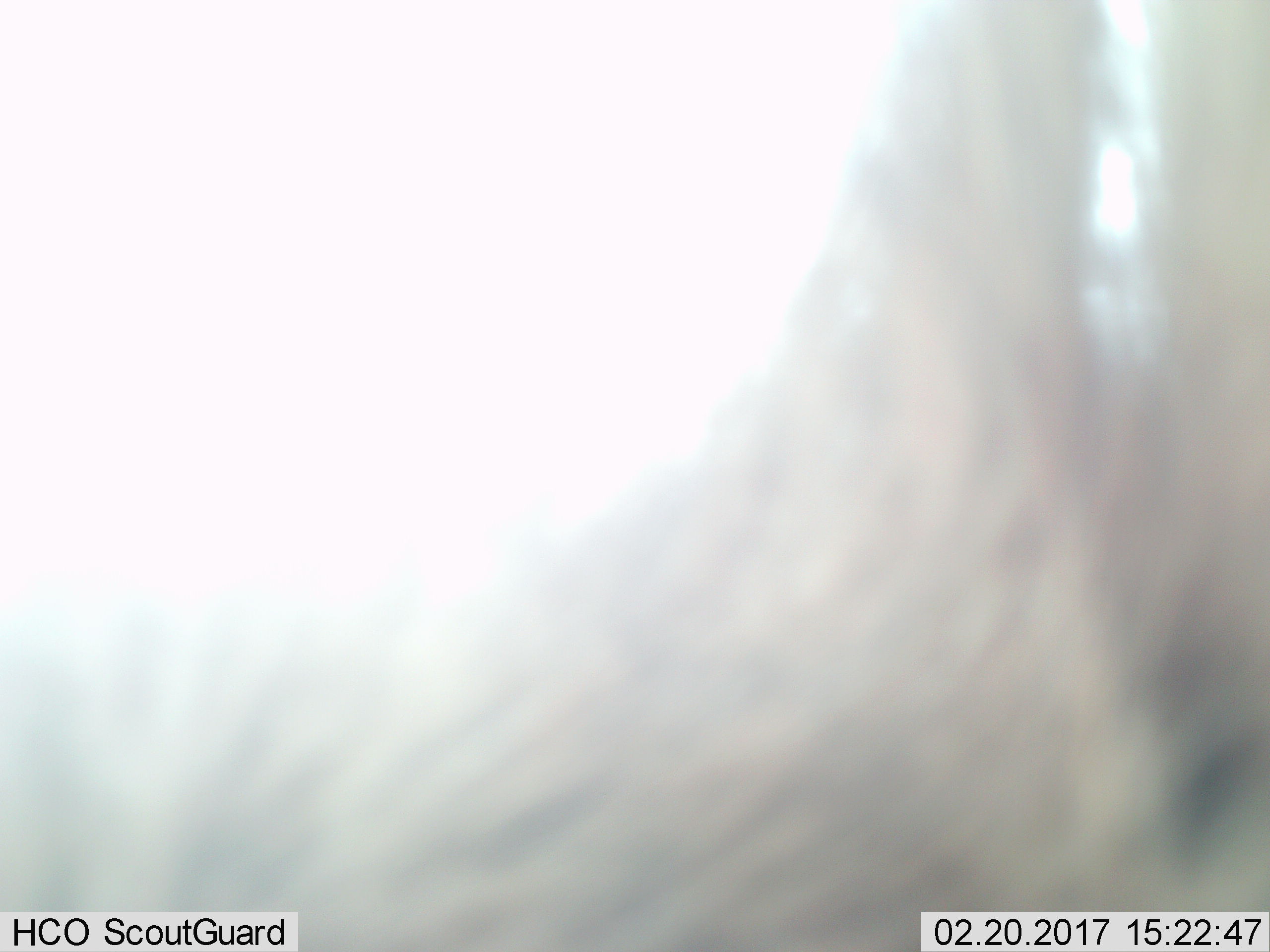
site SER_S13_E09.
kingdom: Animalia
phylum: Chordata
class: Mammalia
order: Artiodactyla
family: Bovidae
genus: Connochaetes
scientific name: Connochaetes taurinus taurinus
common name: blue wildebeest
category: wildebeestblue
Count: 1.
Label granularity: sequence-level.